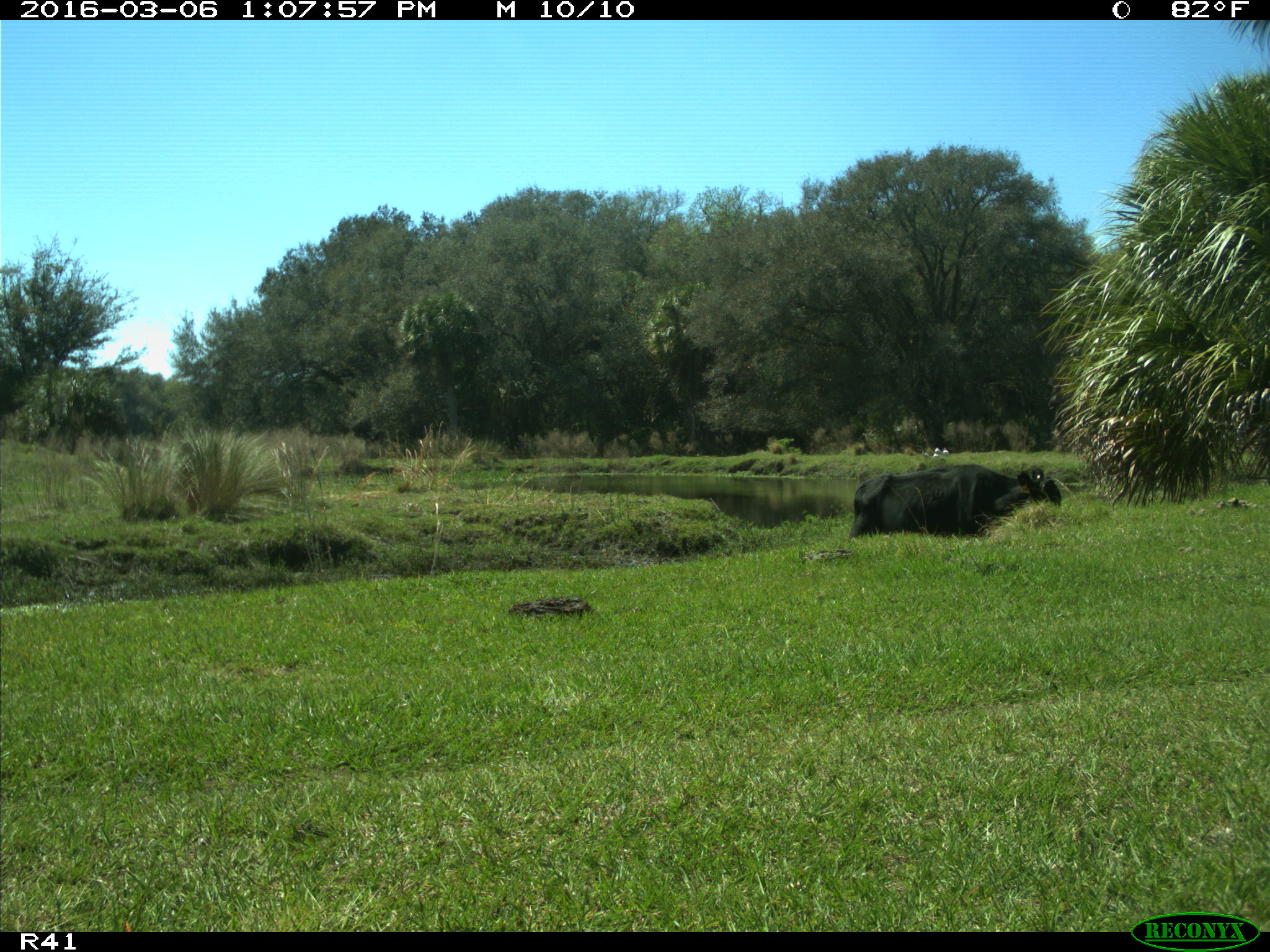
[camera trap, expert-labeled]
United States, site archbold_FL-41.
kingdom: Animalia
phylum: Chordata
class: Mammalia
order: Artiodactyla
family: Bovidae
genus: Bos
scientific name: Bos taurus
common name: domestic cow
Bos taurus (domestic cow).